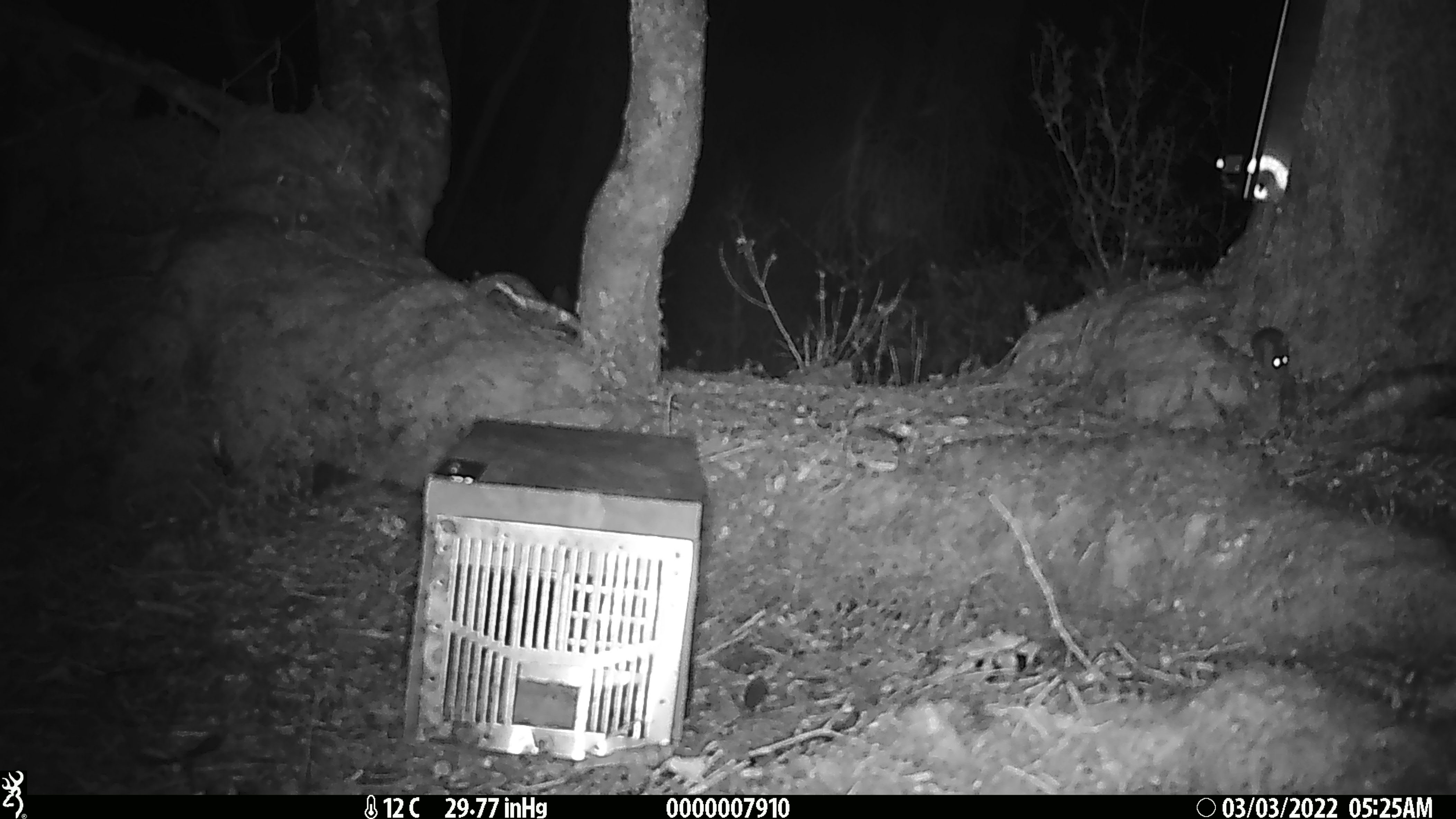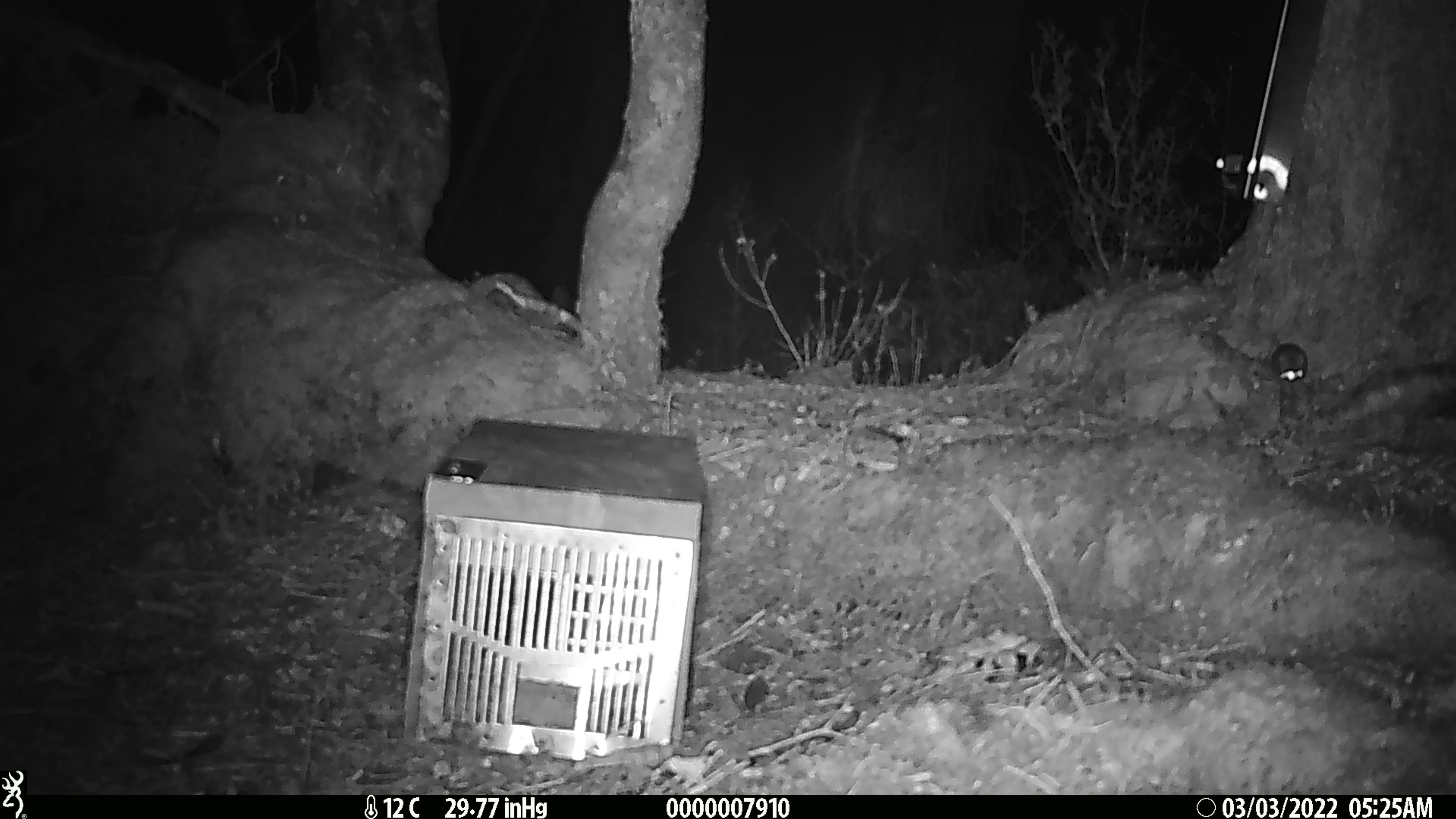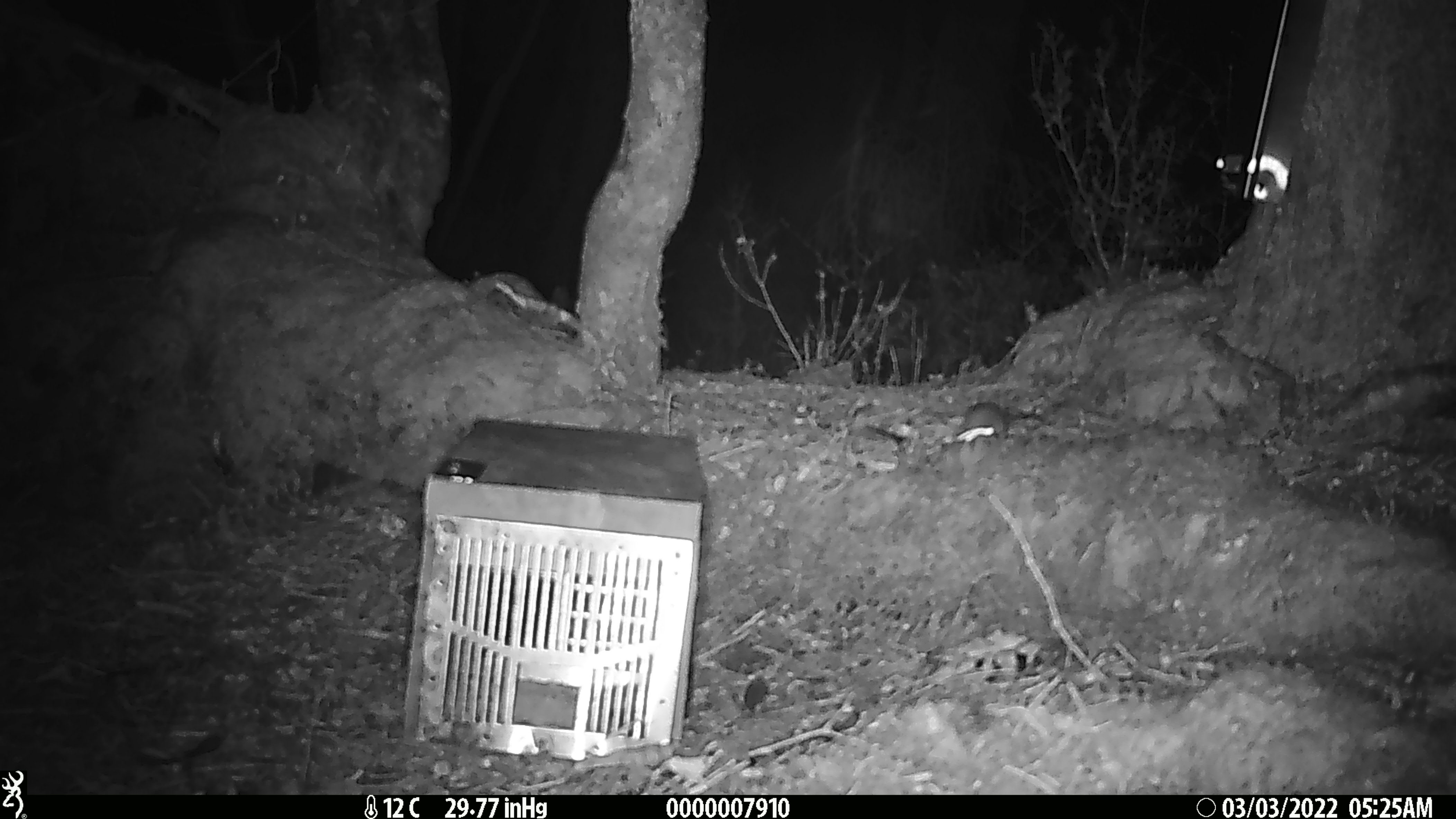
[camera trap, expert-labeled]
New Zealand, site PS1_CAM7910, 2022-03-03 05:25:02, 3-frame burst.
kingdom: Animalia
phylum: Chordata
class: Mammalia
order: Rodentia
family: Muridae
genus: Mus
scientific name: Mus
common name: mouse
Mouse (Mus).